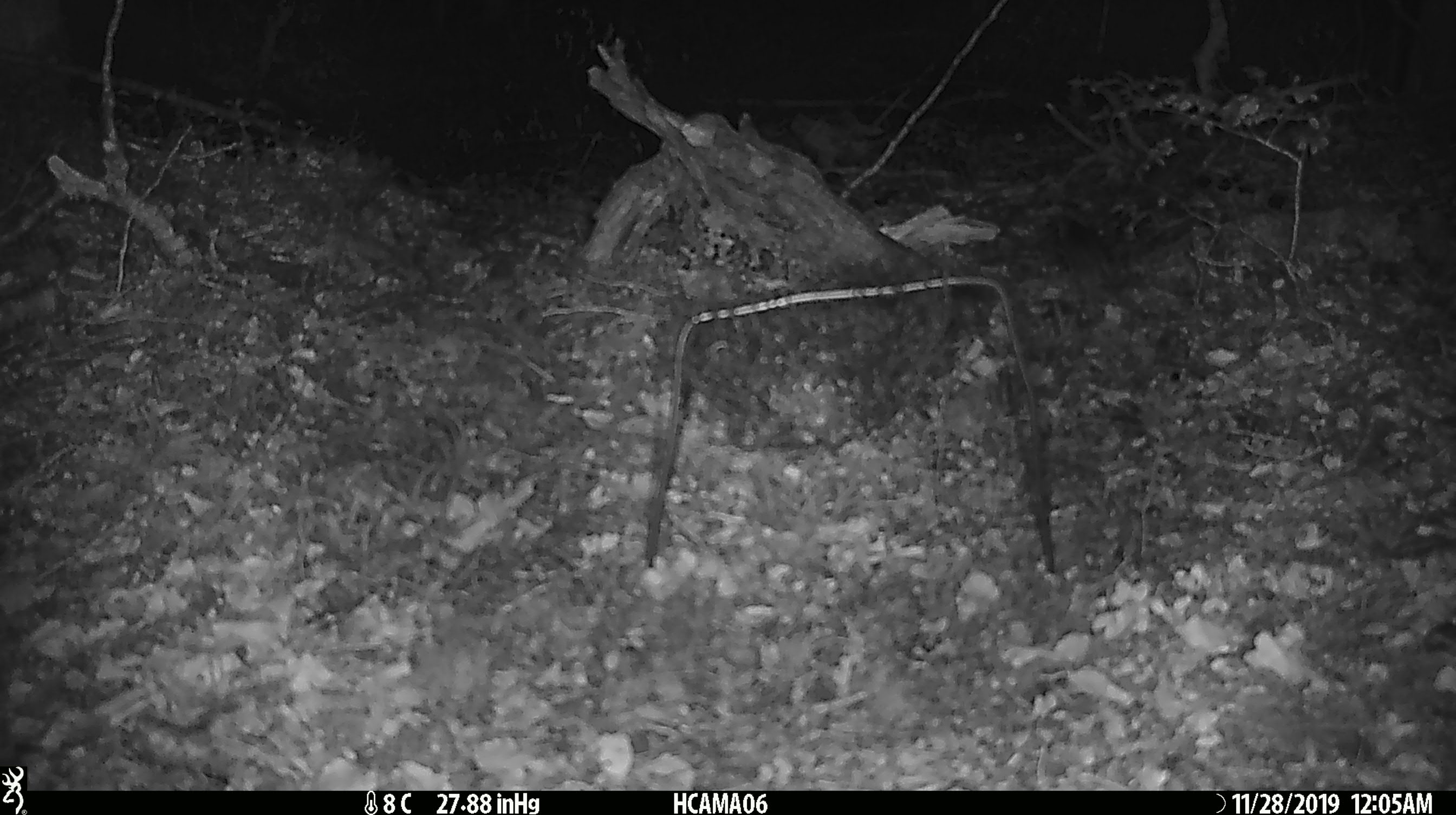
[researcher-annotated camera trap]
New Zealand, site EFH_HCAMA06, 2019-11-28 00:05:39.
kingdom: Animalia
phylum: Chordata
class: Mammalia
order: Rodentia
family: Muridae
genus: Mus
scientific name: Mus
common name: mouse